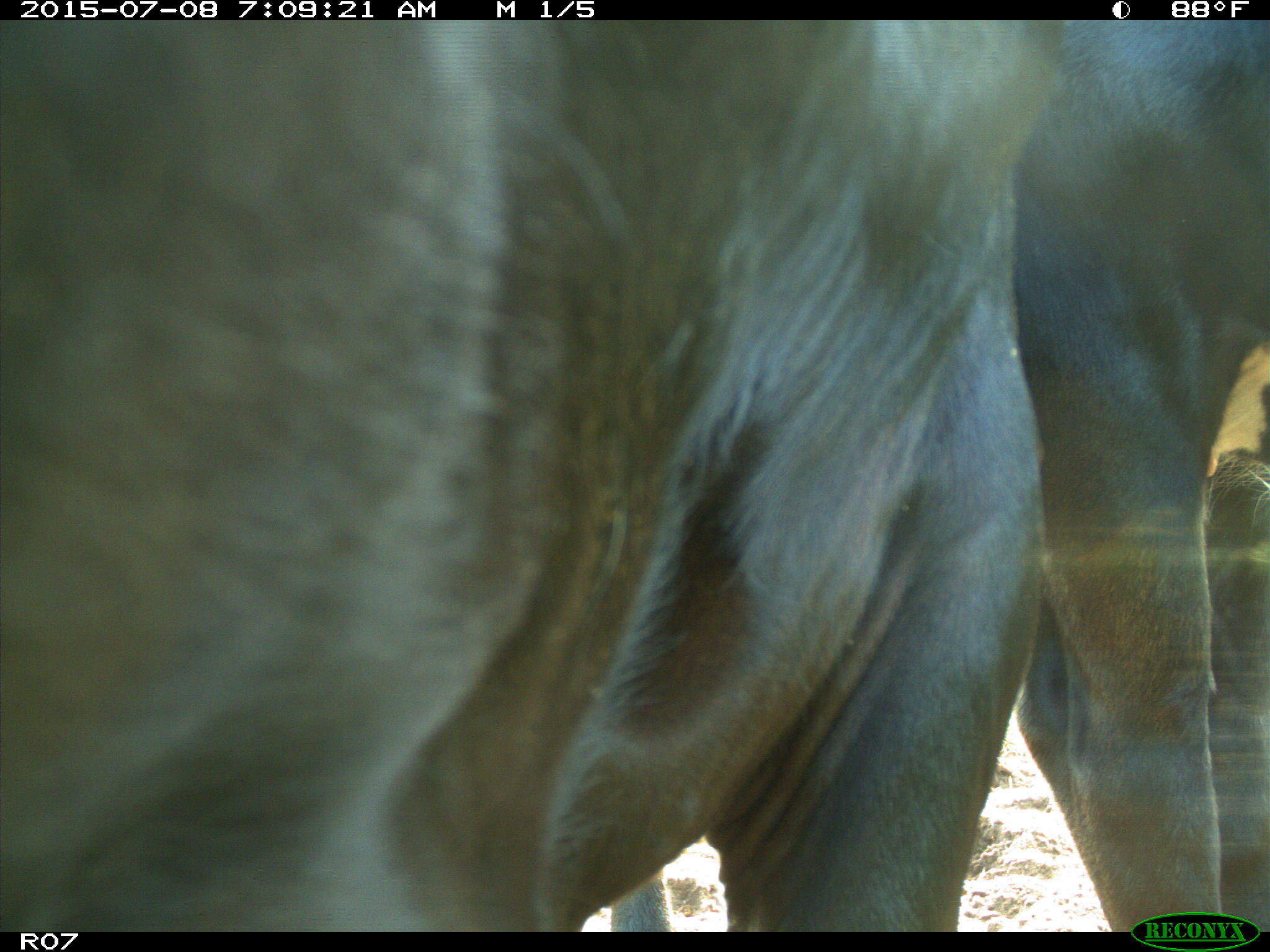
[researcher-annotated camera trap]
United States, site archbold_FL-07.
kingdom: Animalia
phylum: Chordata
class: Mammalia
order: Artiodactyla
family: Bovidae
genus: Bos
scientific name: Bos taurus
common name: domestic cow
Bos taurus (domestic cow).